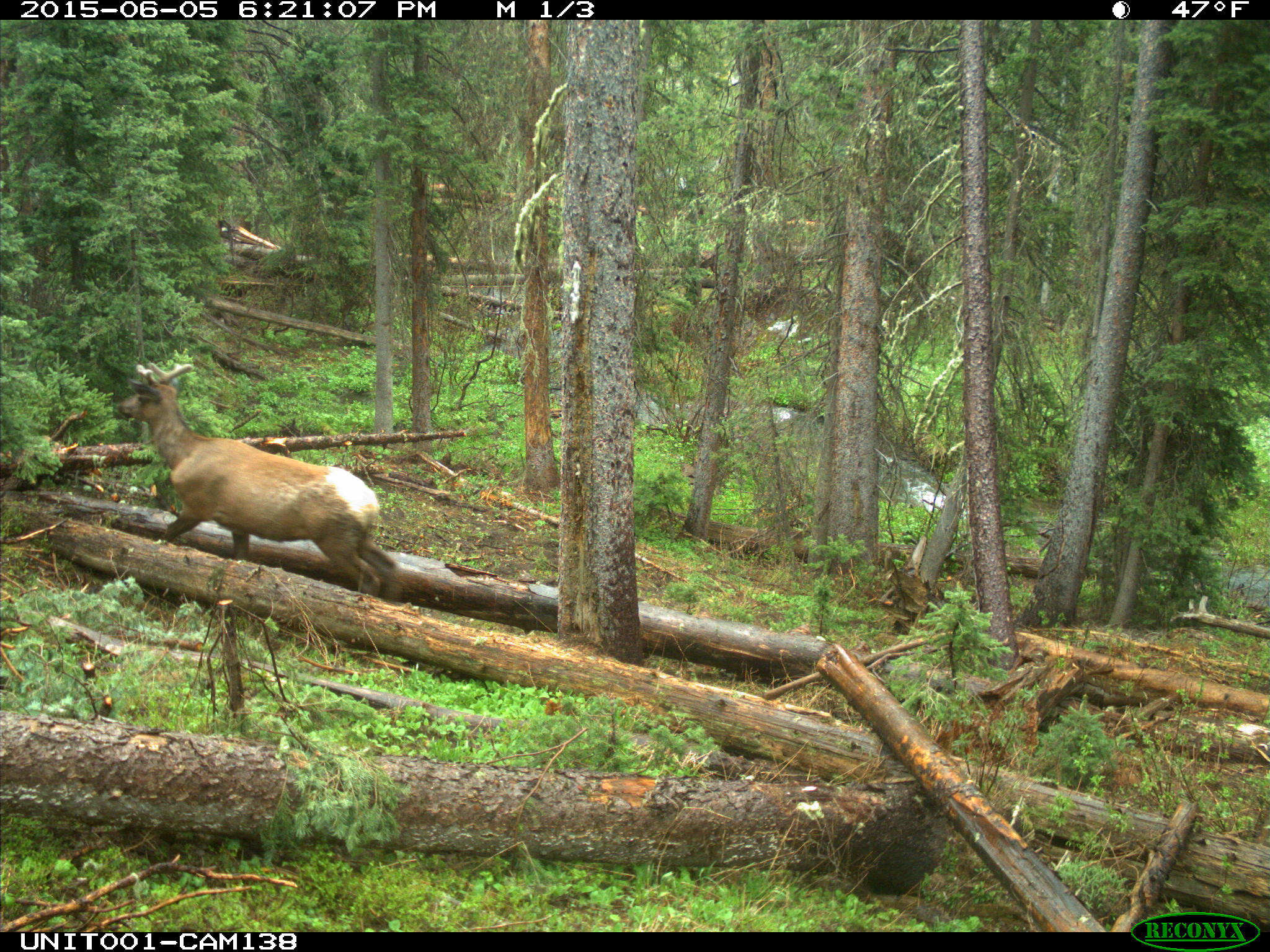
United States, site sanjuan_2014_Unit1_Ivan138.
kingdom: Animalia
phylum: Chordata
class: Mammalia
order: Artiodactyla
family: Cervidae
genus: Cervus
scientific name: Cervus elaphus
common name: red deer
Cervus elaphus (red deer).